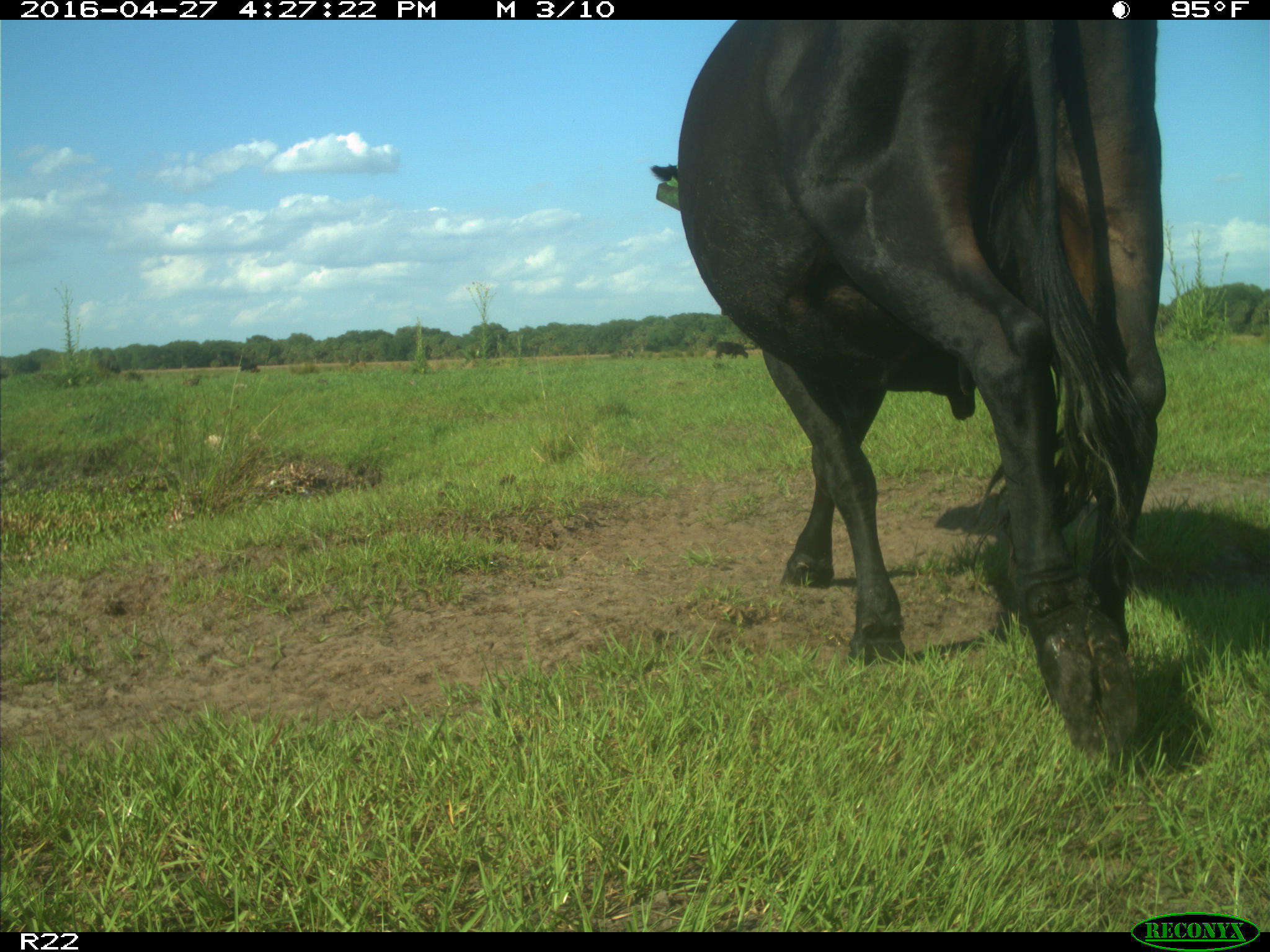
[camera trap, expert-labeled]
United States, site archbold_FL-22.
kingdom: Animalia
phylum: Chordata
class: Mammalia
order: Artiodactyla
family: Bovidae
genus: Bos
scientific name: Bos taurus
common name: domestic cow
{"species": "Bos taurus (domestic cow)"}